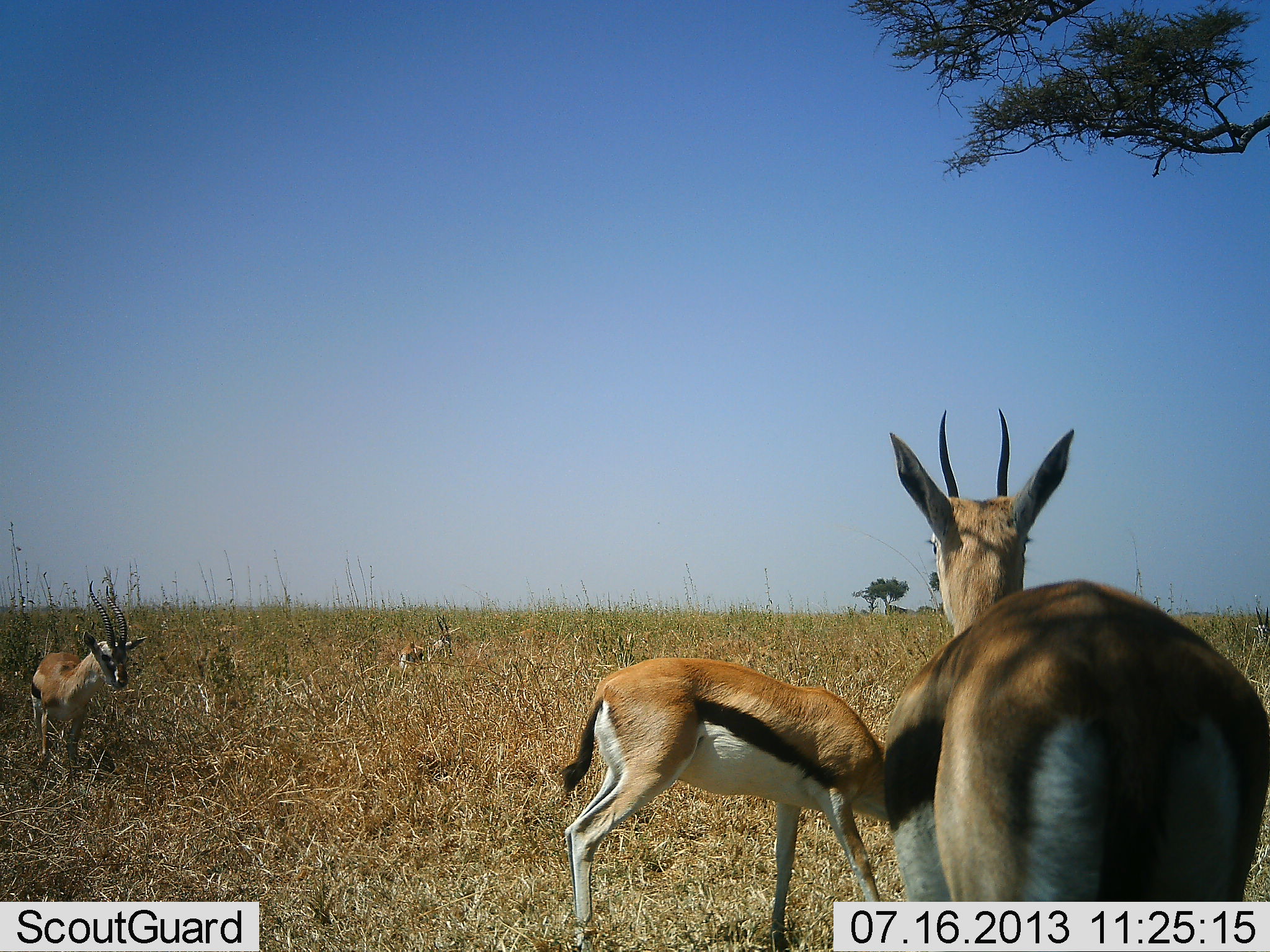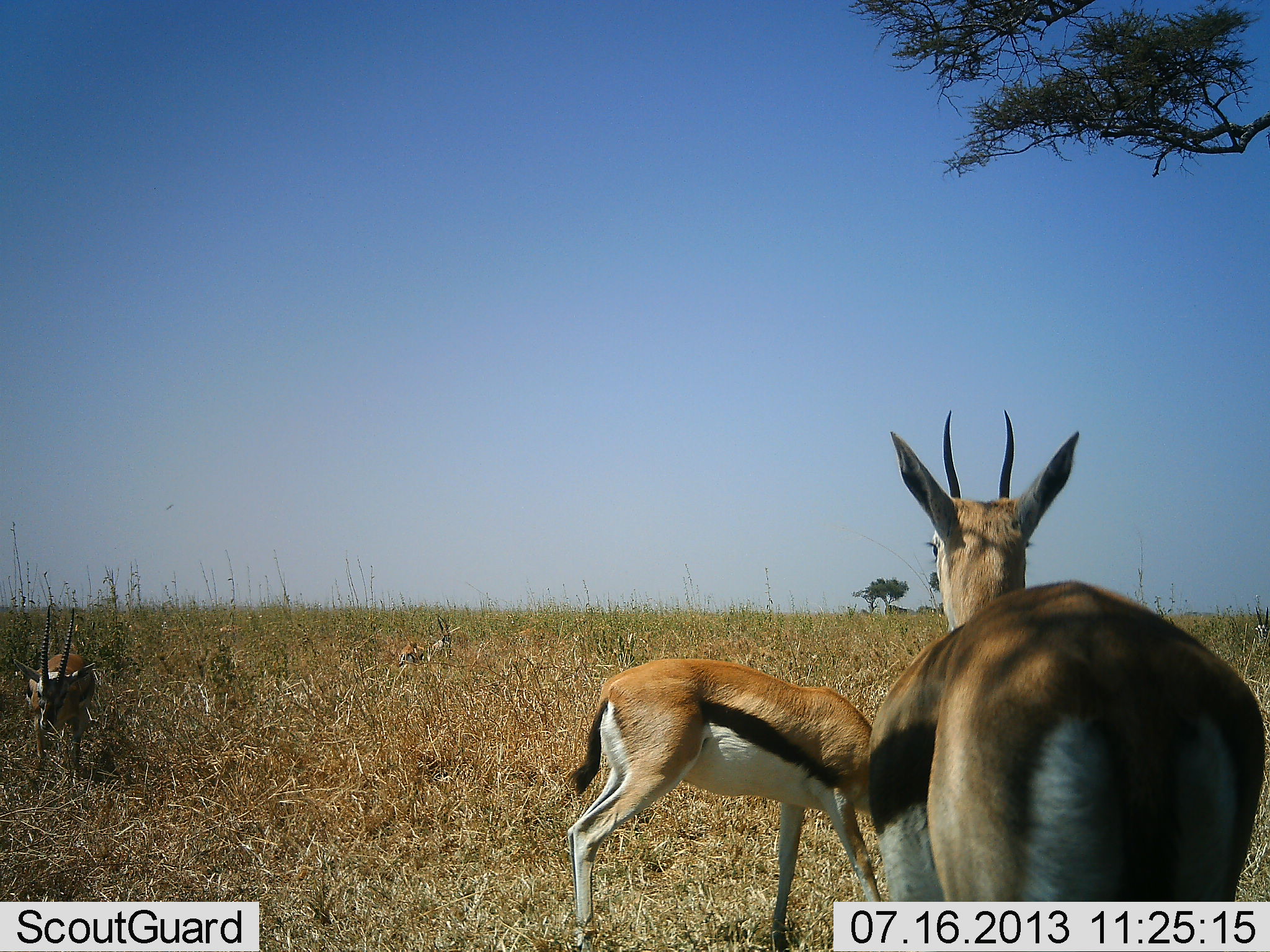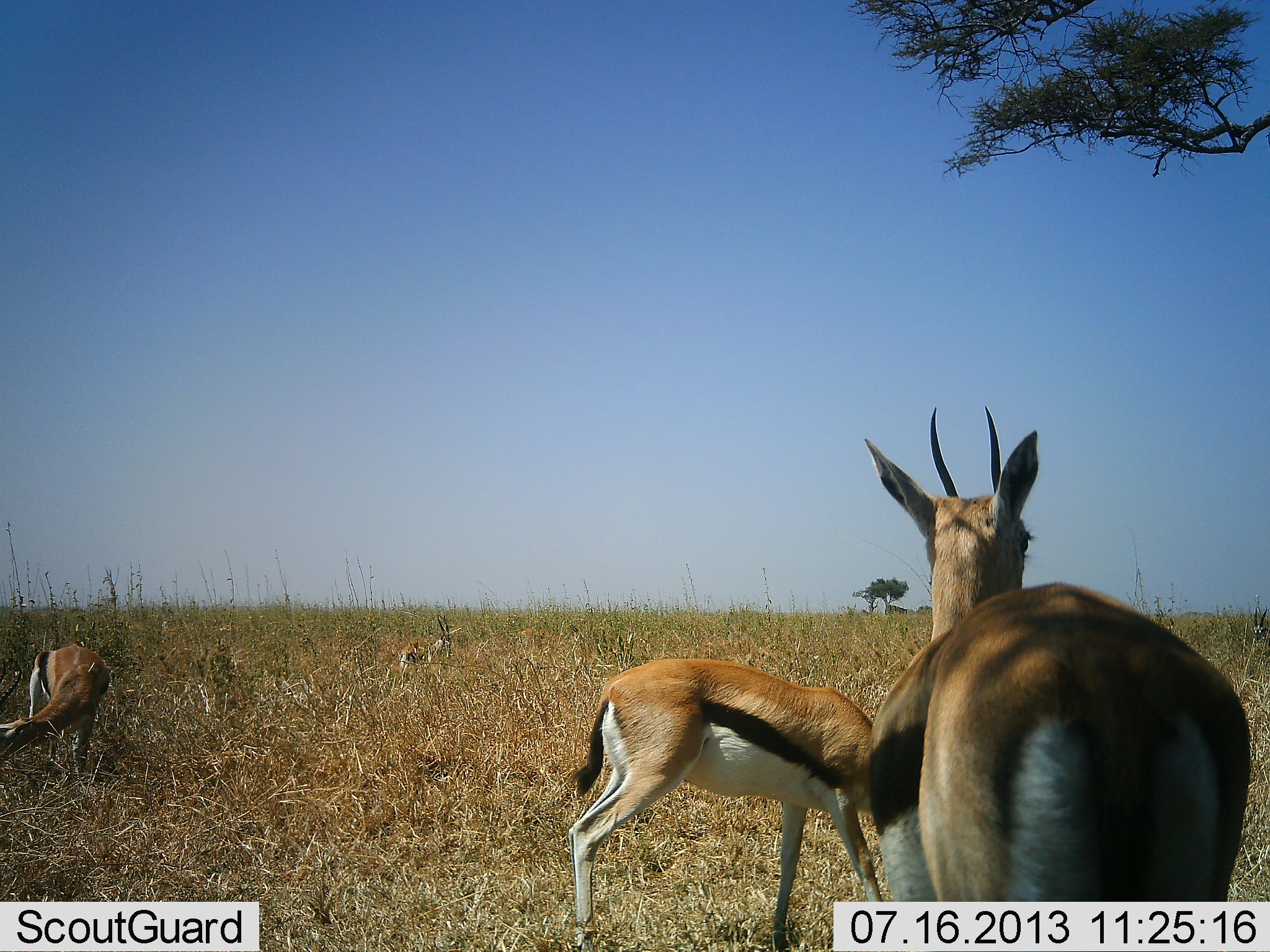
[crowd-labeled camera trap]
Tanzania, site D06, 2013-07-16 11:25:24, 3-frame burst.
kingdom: Animalia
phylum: Chordata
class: Mammalia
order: Artiodactyla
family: Bovidae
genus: Eudorcas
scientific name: Eudorcas thomsonii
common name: thomson's gazelle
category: gazellethomsons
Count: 3.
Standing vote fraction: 86%.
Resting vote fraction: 10%.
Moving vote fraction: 14%.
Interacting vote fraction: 5%.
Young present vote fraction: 0%.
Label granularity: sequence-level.